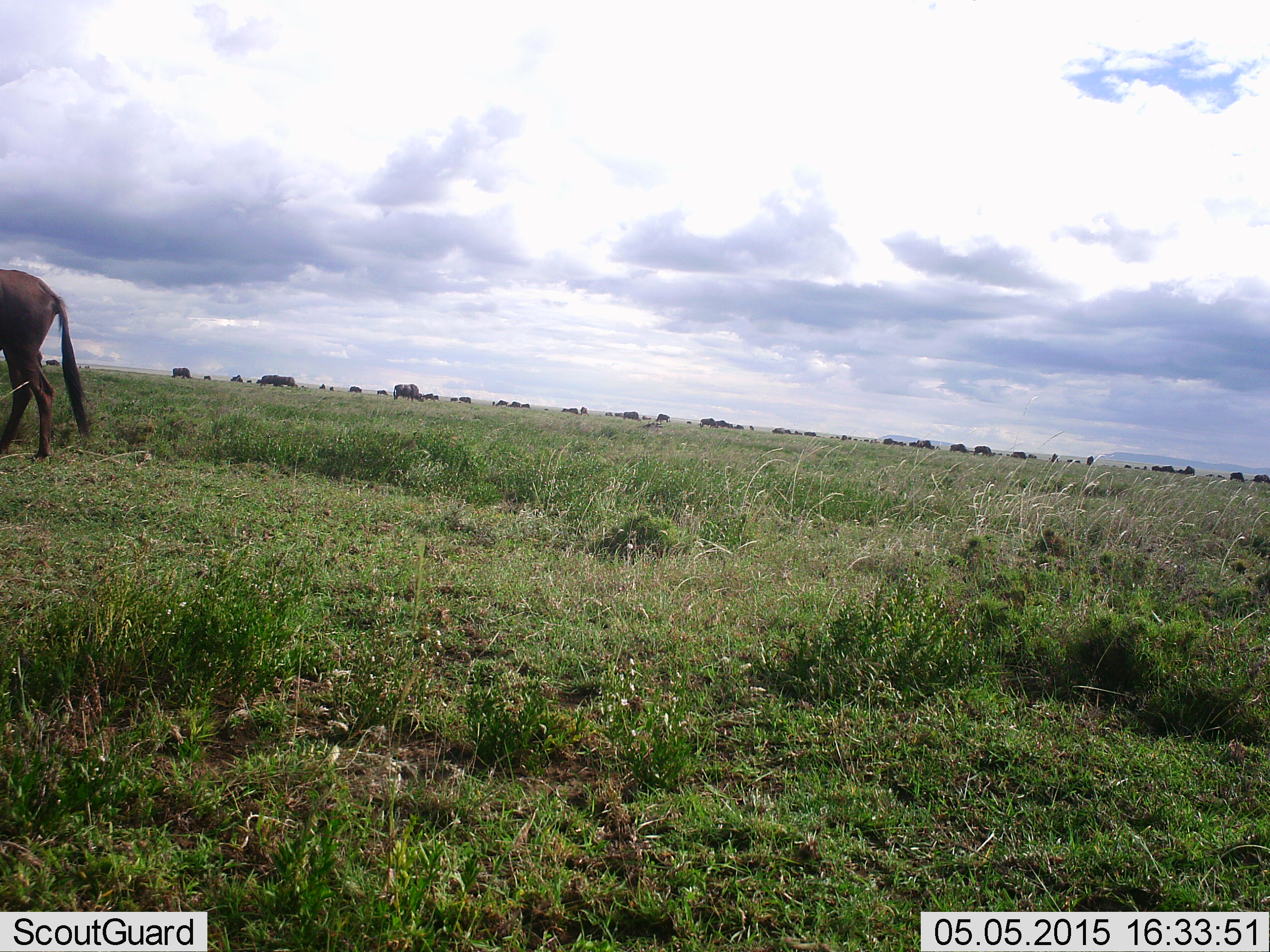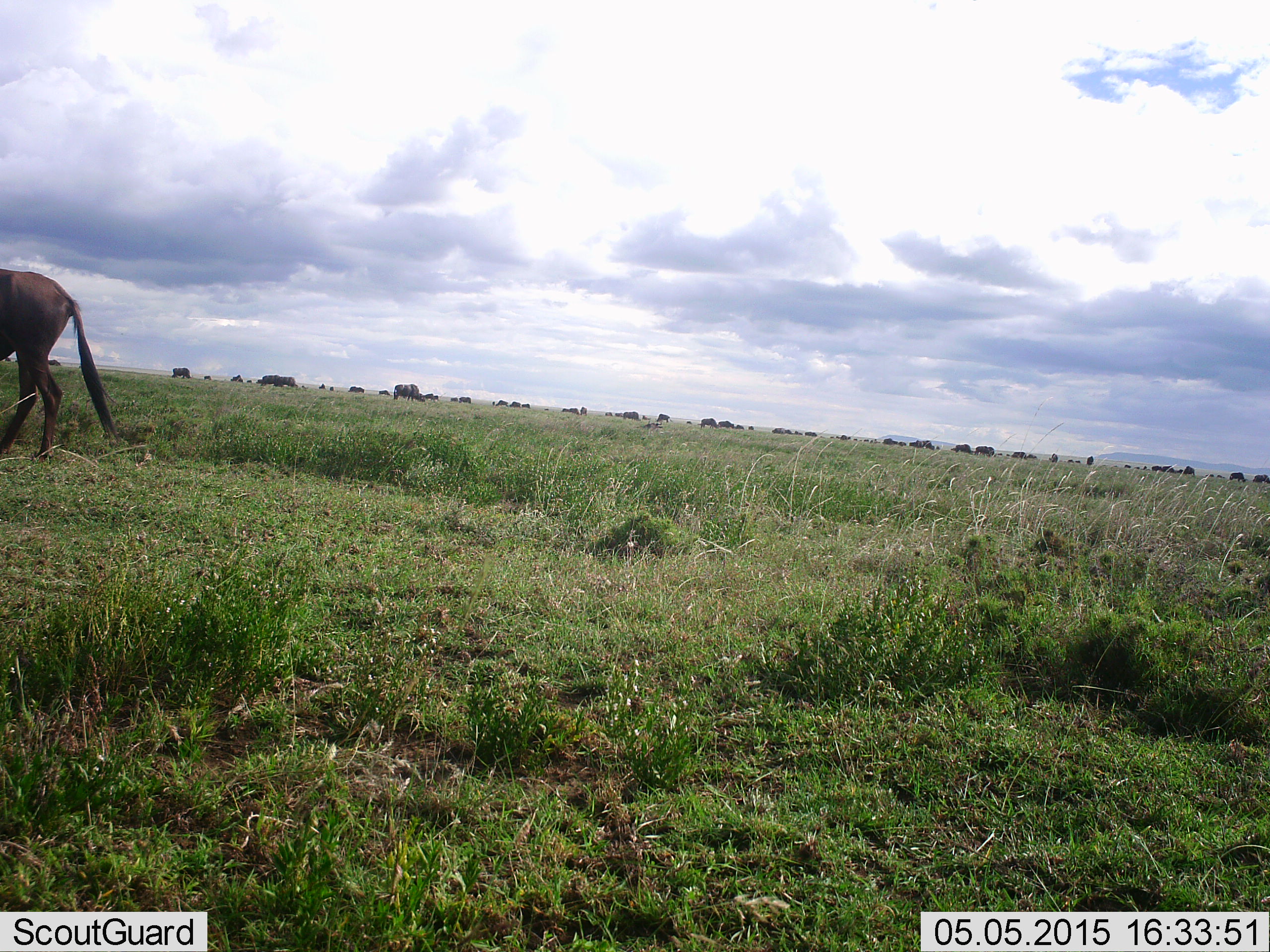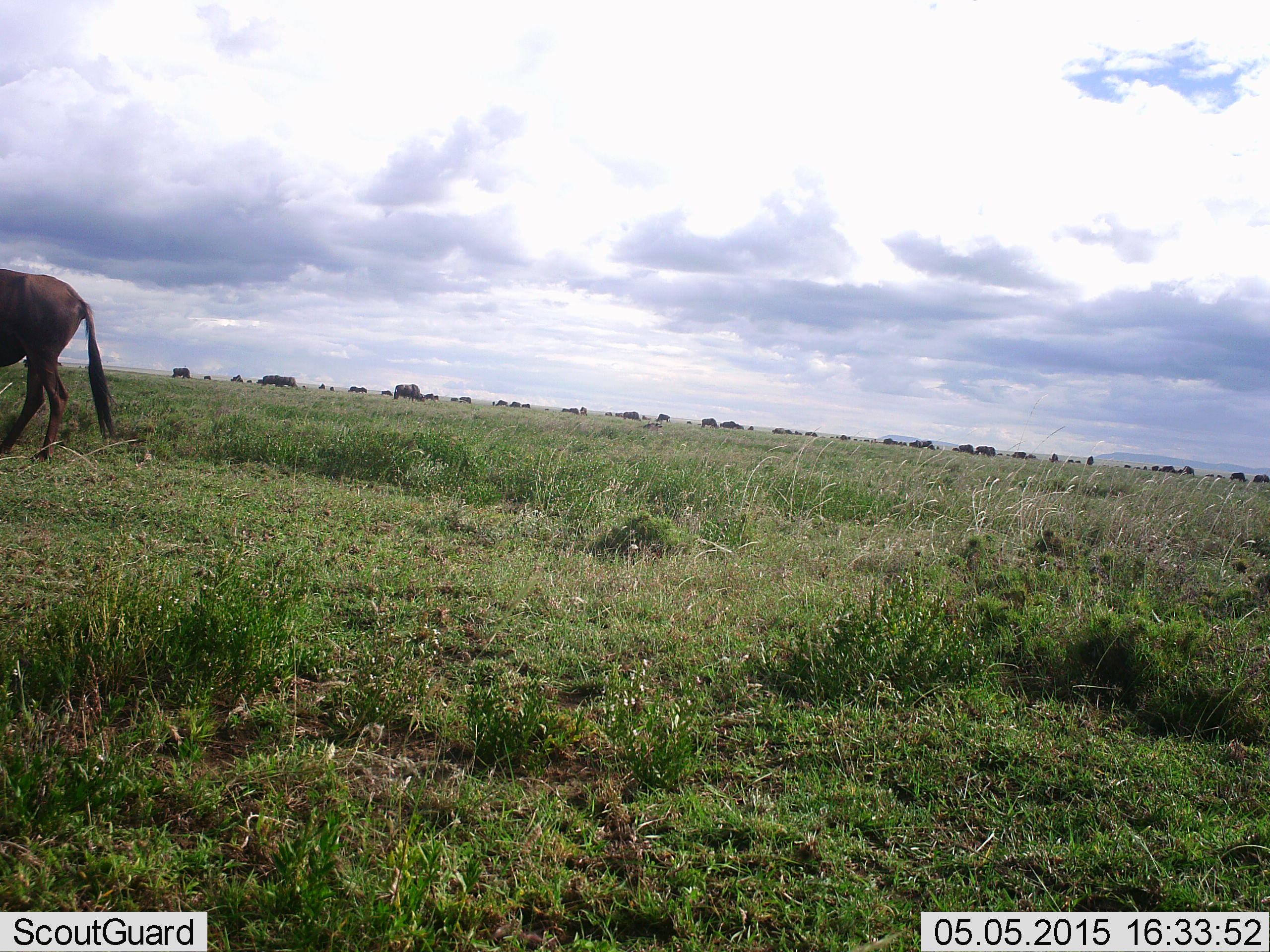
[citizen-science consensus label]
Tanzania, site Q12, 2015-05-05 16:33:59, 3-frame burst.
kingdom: Animalia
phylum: Chordata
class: Mammalia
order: Artiodactyla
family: Bovidae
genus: Connochaetes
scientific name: Connochaetes taurinus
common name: blue wildebeest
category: wildebeest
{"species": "wildebeest (blue wildebeest) (Connochaetes taurinus)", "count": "11-50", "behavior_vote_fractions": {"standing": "40%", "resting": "0%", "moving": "40%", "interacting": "0%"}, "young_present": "0%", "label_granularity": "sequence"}